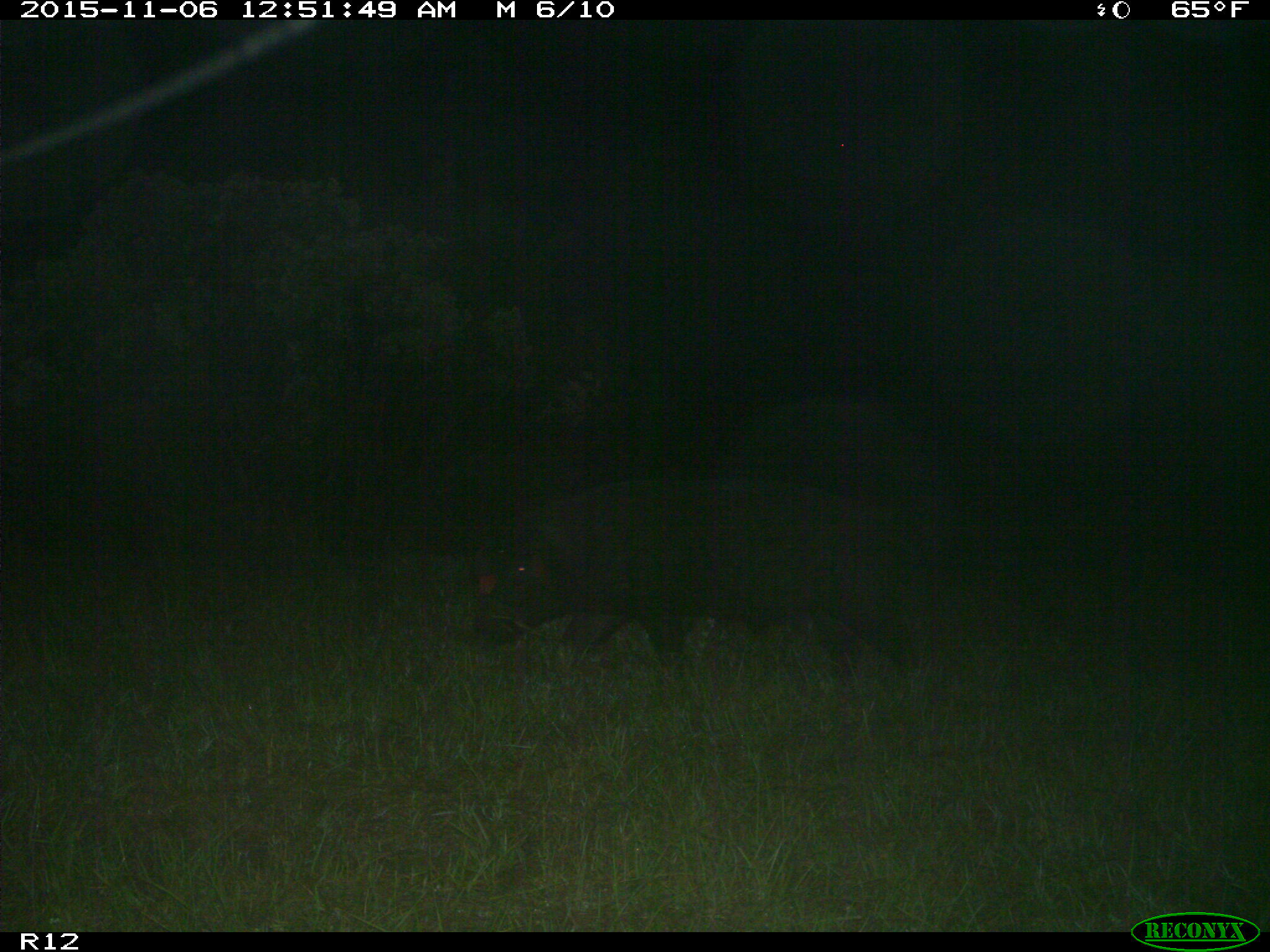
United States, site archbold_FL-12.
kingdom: Animalia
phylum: Chordata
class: Mammalia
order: Artiodactyla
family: Suidae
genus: Sus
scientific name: Sus scrofa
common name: wild boar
Sus scrofa (wild boar).